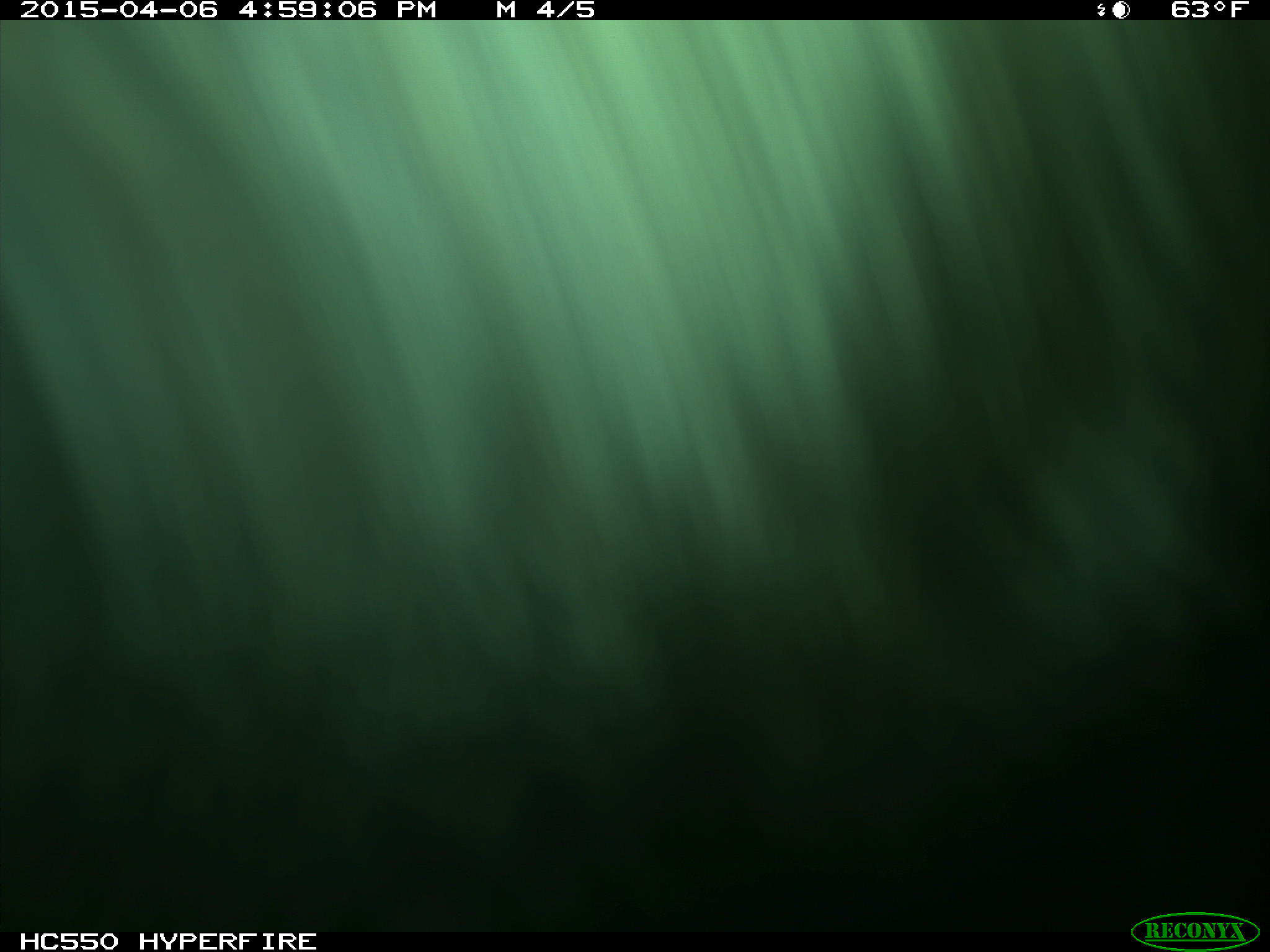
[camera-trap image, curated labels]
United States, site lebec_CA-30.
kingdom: Animalia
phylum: Chordata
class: Mammalia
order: Artiodactyla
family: Bovidae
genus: Bos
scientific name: Bos taurus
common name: domestic cow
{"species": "Bos taurus (domestic cow)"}